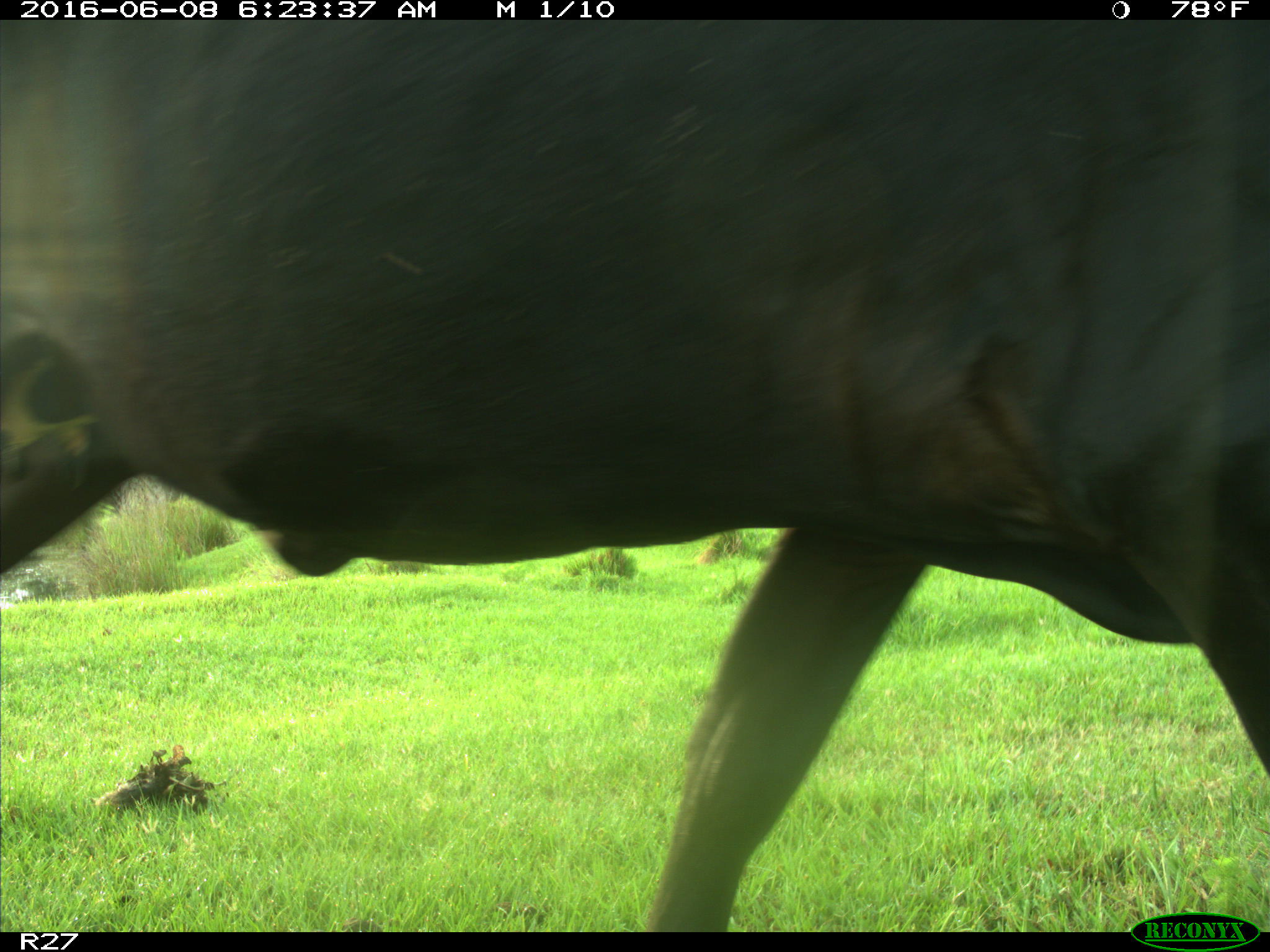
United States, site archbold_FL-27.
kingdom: Animalia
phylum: Chordata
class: Mammalia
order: Artiodactyla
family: Bovidae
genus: Bos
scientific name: Bos taurus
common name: domestic cow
Bos taurus (domestic cow).